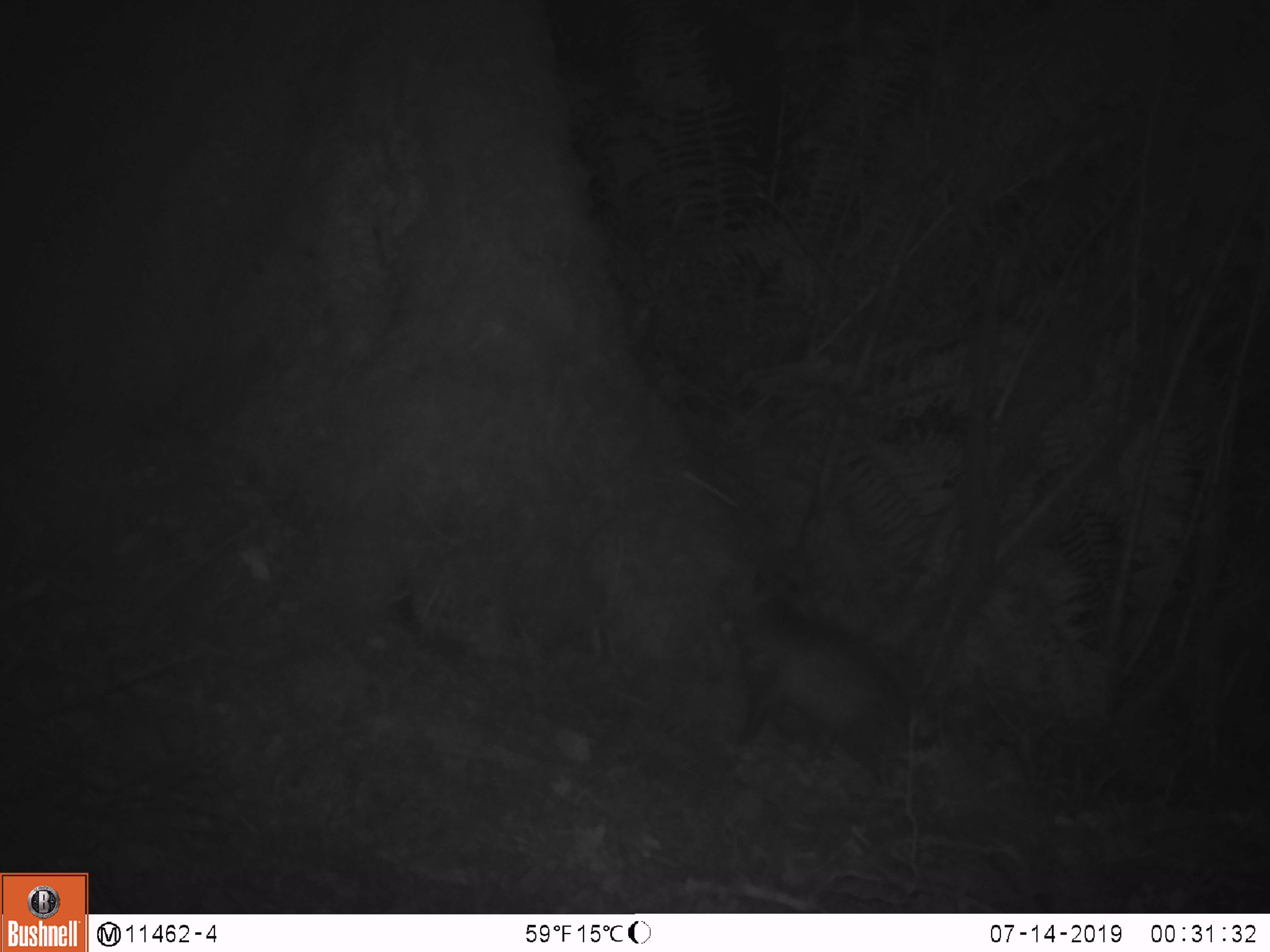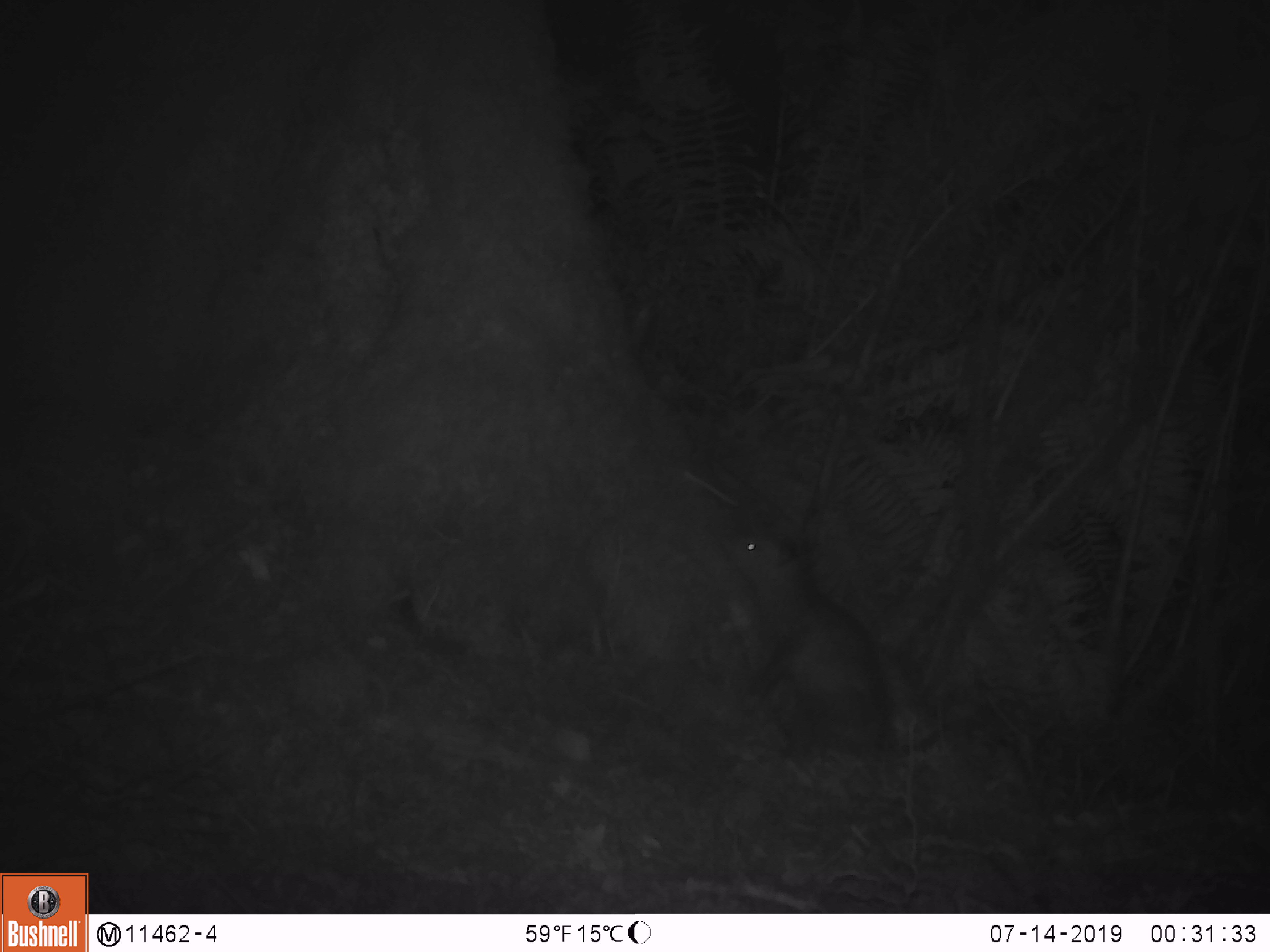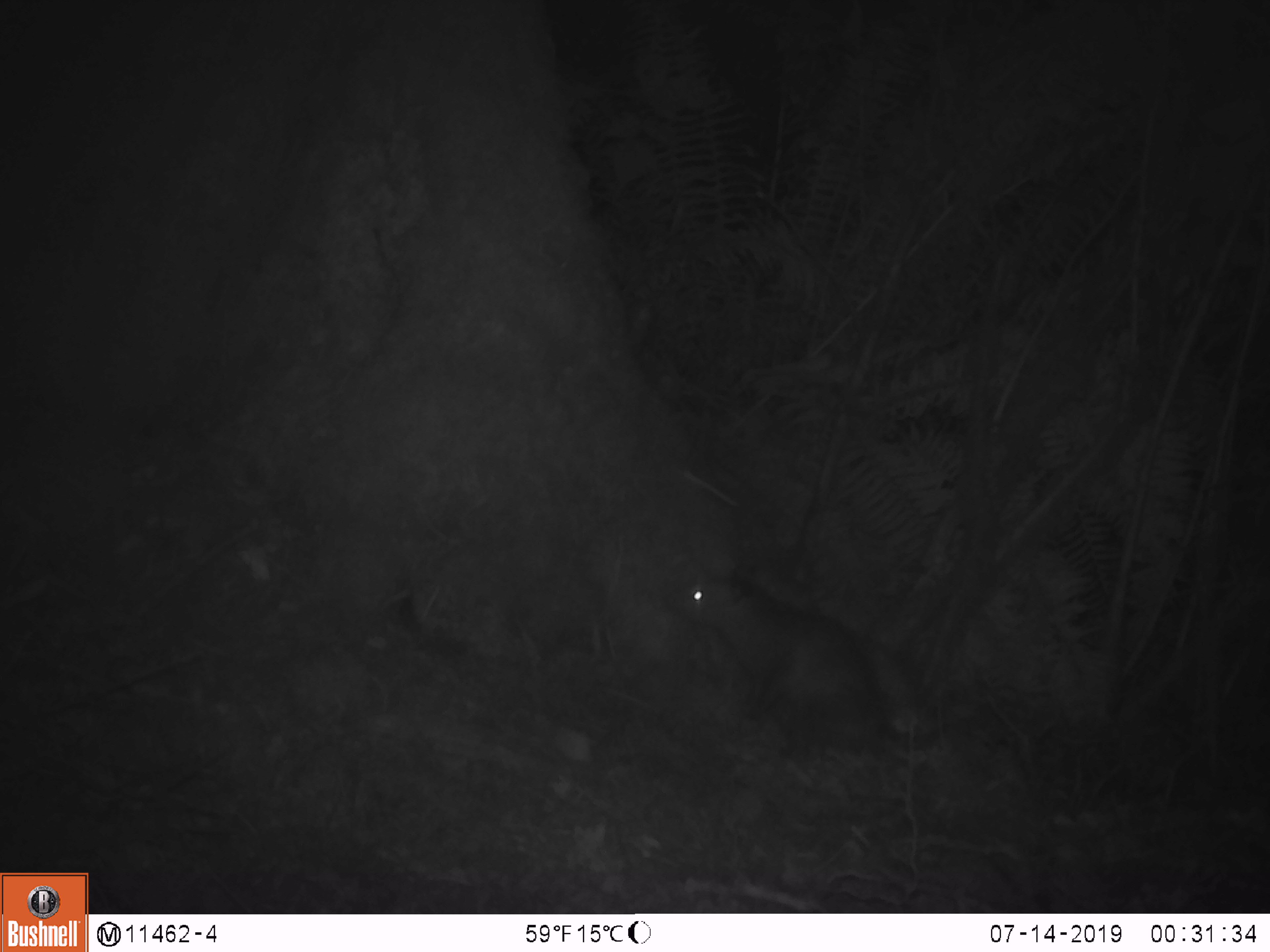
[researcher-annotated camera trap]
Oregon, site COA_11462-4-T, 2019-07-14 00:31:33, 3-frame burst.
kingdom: Animalia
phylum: Chordata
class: Mammalia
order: Didelphimorphia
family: Didelphidae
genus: Didelphis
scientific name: Didelphis virginiana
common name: virginia opossum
Virginia opossum (Didelphis virginiana).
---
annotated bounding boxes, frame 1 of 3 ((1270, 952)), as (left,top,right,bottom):
virginia opossum: (715,558,940,787)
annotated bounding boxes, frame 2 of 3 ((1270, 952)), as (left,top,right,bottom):
virginia opossum: (720,531,919,757)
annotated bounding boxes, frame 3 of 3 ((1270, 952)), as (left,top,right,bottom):
virginia opossum: (654,564,915,757)